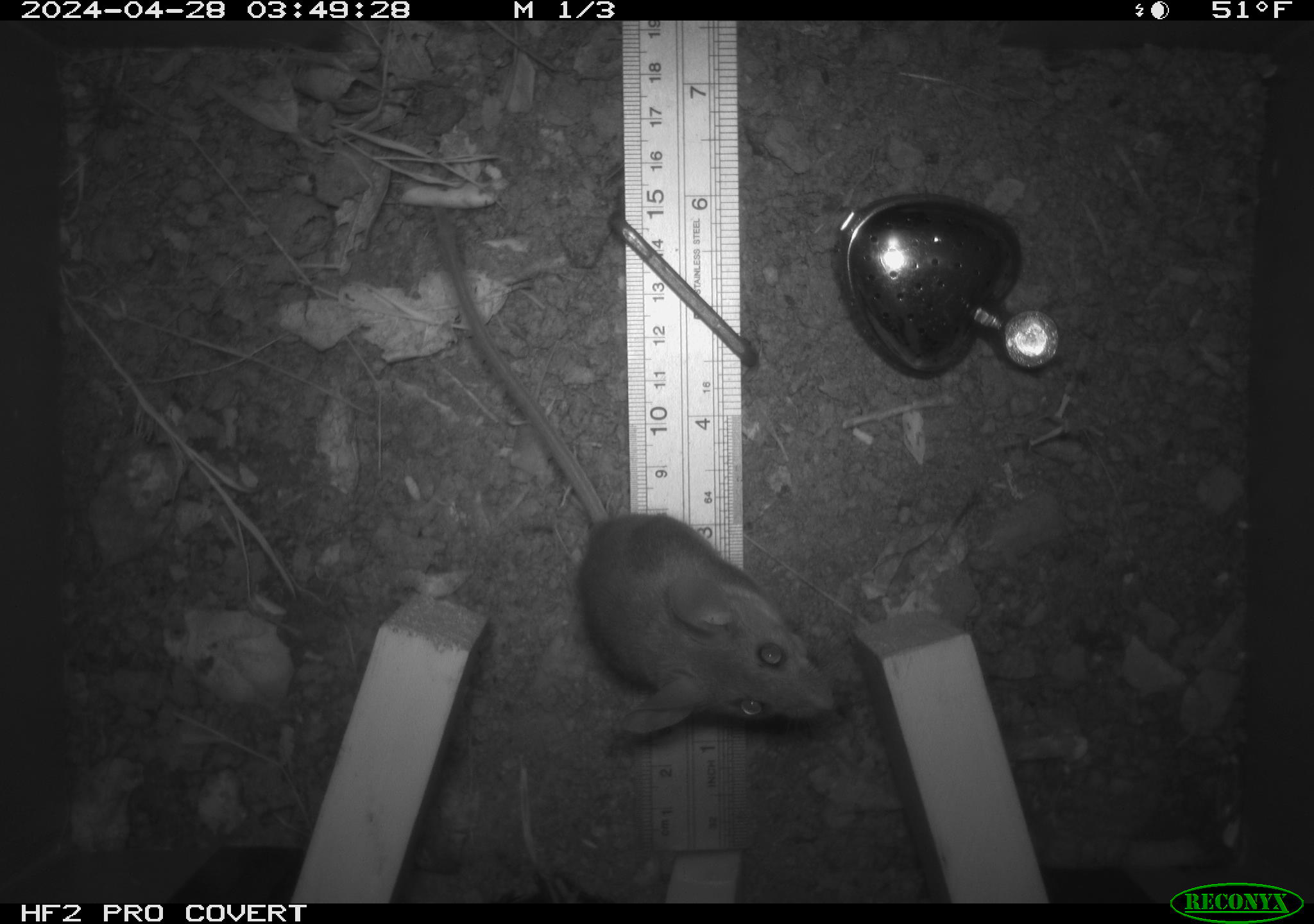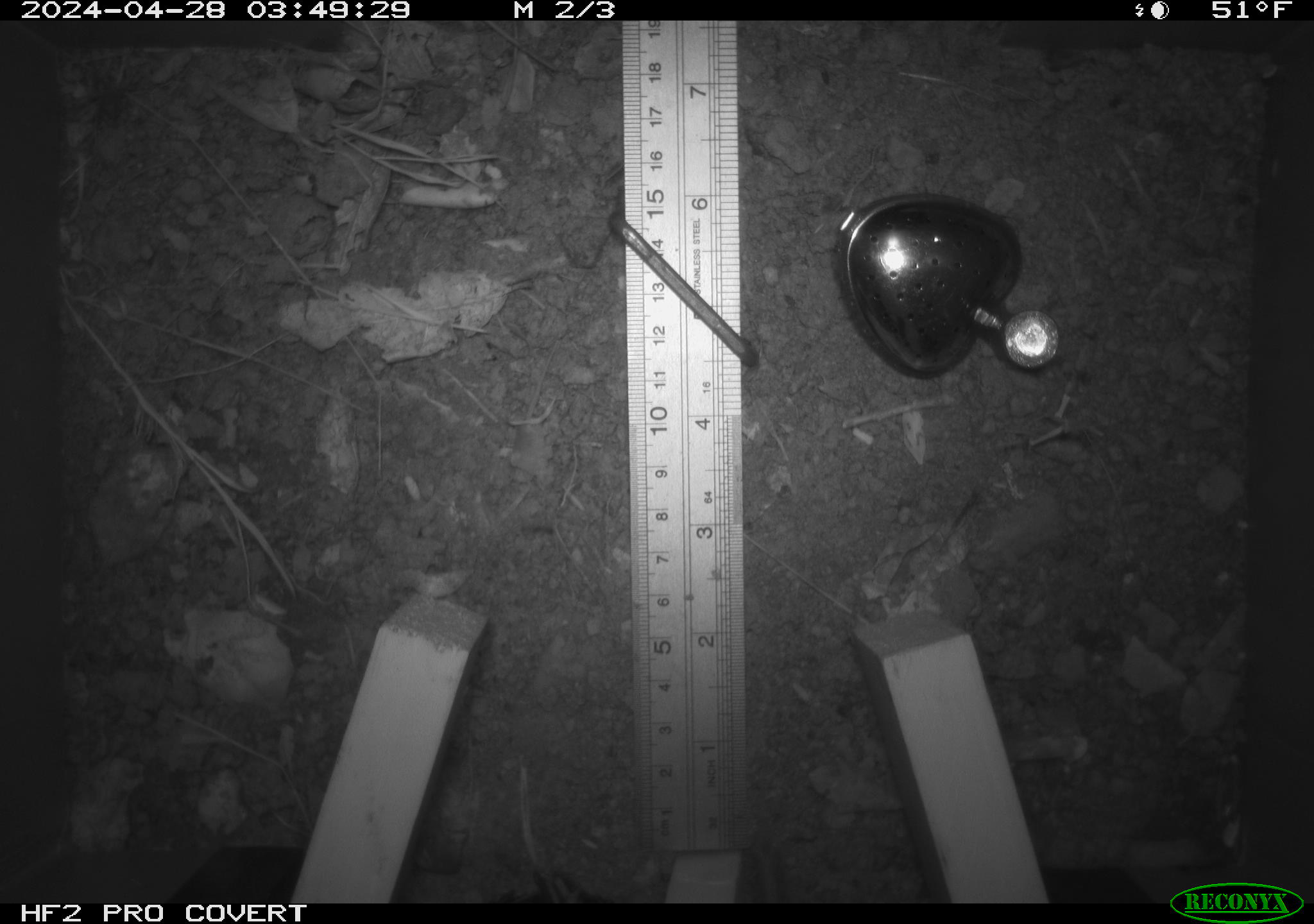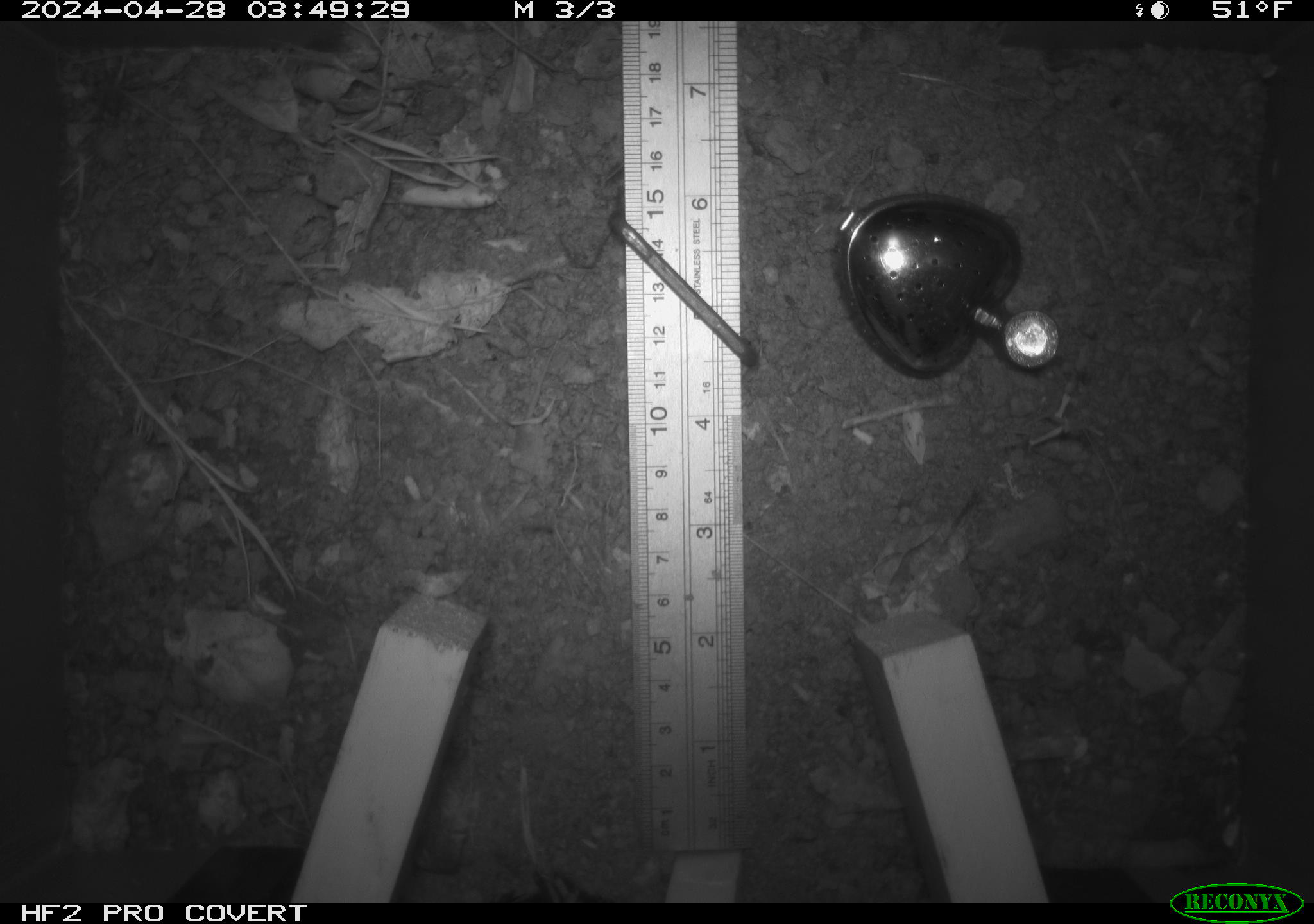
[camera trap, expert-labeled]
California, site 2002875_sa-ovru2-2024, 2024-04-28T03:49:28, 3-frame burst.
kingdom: Animalia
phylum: Chordata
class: Mammalia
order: Rodentia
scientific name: Rodentia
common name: rodent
Rodent (Rodentia).